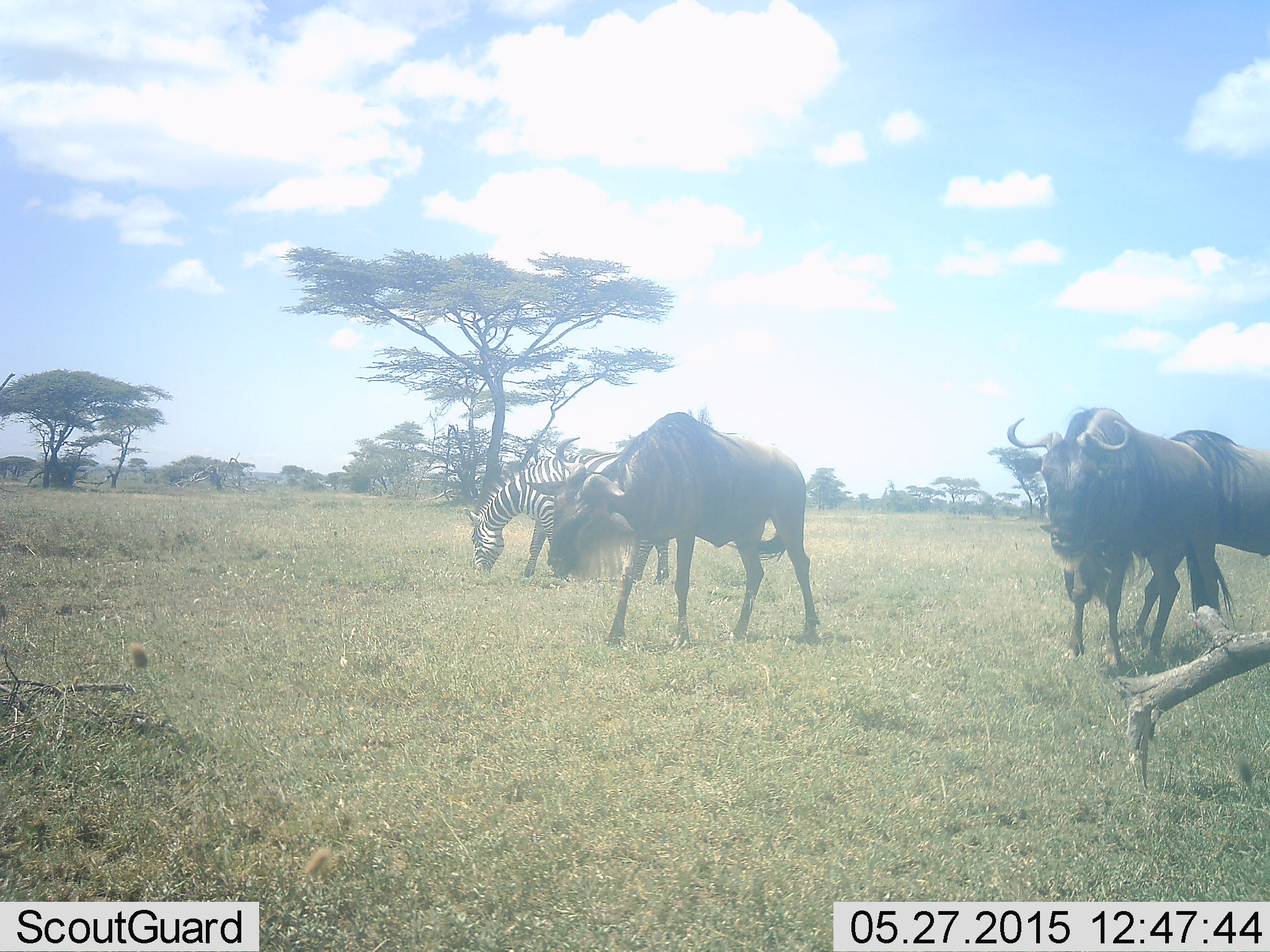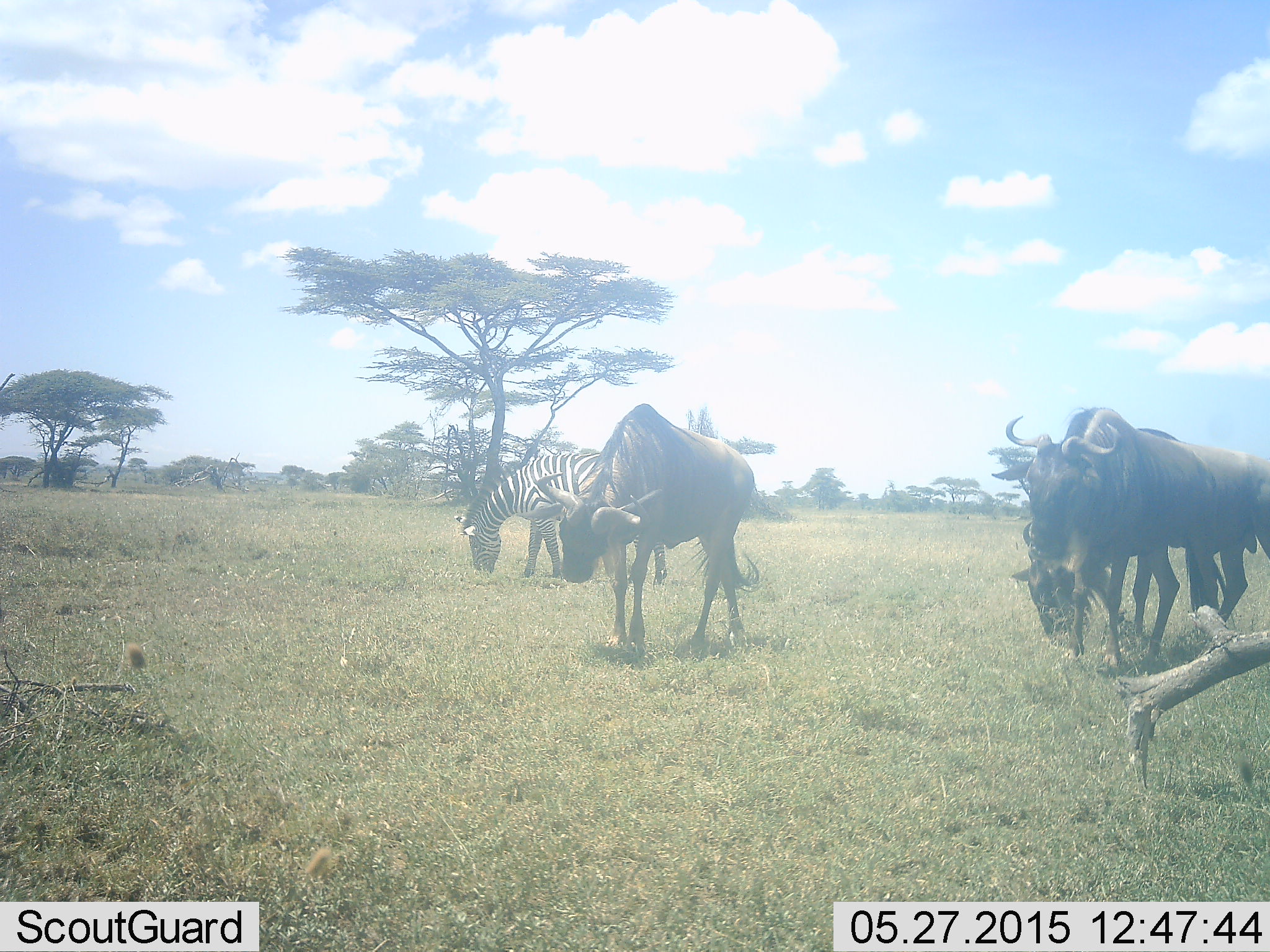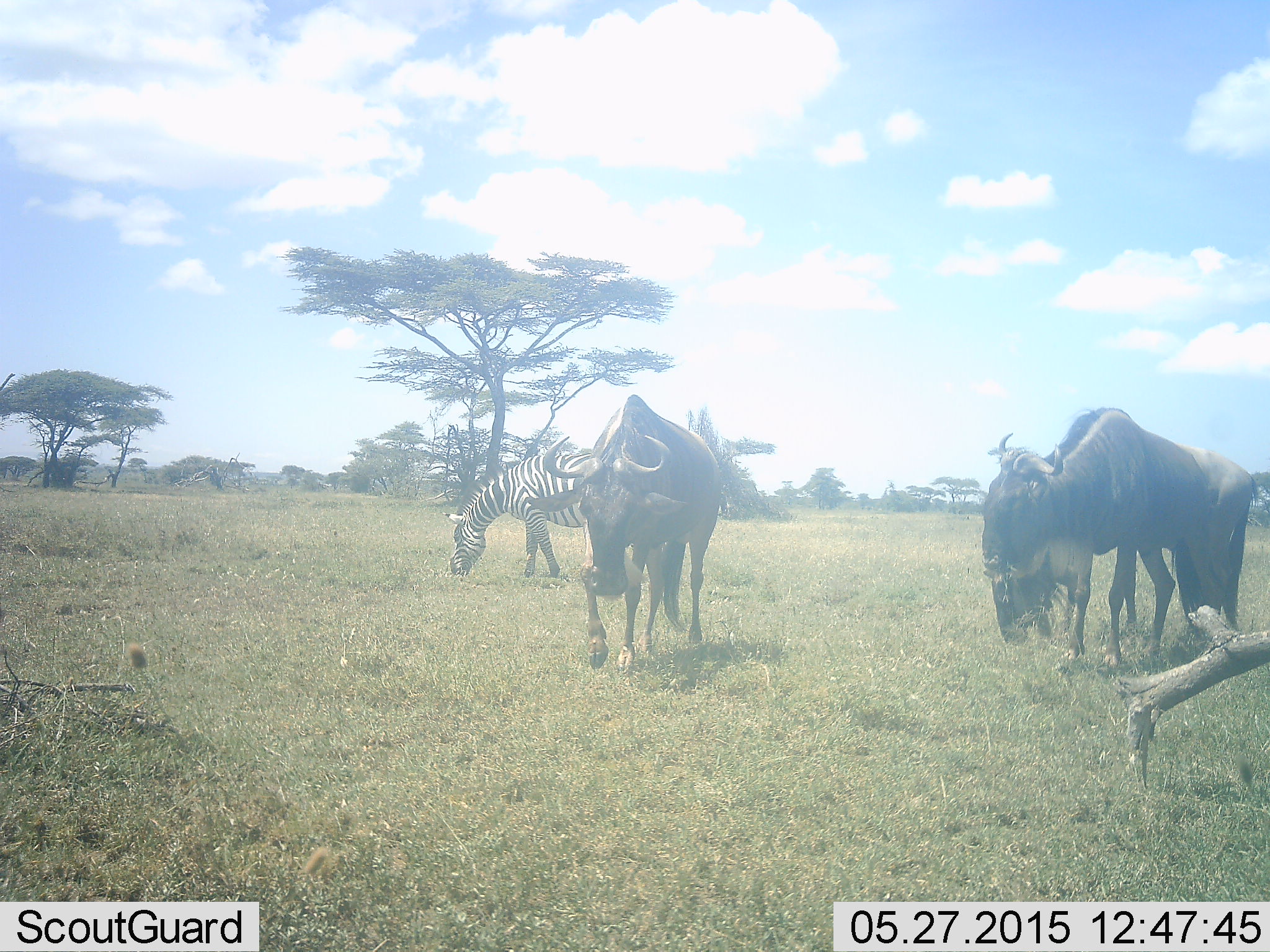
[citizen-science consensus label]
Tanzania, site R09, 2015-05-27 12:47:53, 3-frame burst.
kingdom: Animalia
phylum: Chordata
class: Mammalia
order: Artiodactyla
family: Bovidae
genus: Connochaetes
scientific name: Connochaetes taurinus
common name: blue wildebeest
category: wildebeest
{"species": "wildebeest (blue wildebeest) (Connochaetes taurinus)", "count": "3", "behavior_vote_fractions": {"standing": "25%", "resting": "8%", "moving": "83%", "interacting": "0%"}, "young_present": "0%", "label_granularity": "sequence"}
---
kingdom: Animalia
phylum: Chordata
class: Mammalia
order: Perissodactyla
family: Equidae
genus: Equus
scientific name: Equus quagga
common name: plains zebra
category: zebra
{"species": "zebra (plains zebra) (Equus quagga)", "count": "1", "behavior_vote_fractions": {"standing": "20%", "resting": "0%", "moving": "0%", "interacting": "0%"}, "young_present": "0%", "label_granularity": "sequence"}